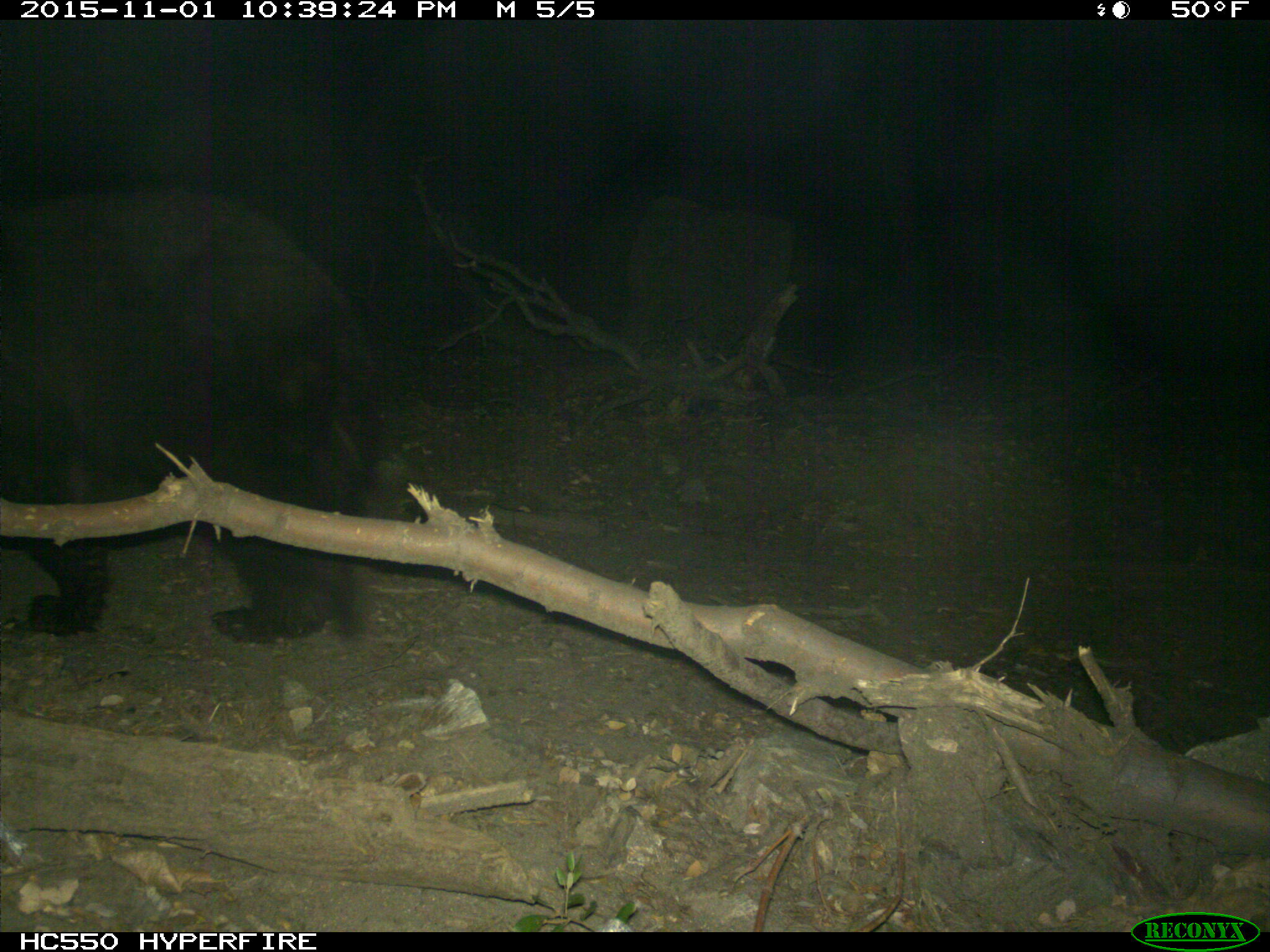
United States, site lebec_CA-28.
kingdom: Animalia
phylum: Chordata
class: Mammalia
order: Carnivora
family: Ursidae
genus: Ursus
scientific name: Ursus americanus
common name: american black bear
Ursus americanus (american black bear).